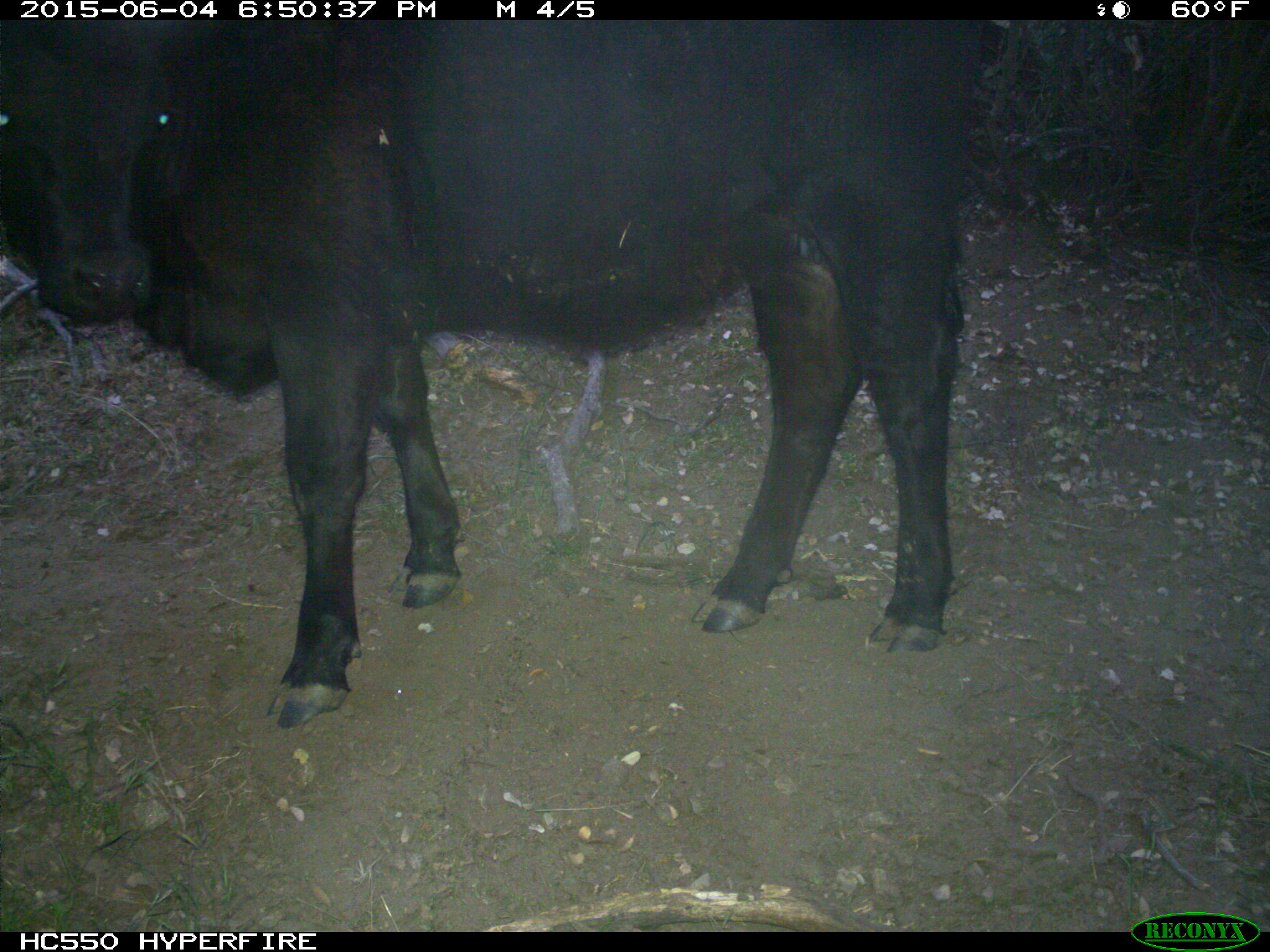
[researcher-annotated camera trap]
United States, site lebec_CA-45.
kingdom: Animalia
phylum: Chordata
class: Mammalia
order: Artiodactyla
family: Bovidae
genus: Bos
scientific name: Bos taurus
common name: domestic cow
Bos taurus (domestic cow).